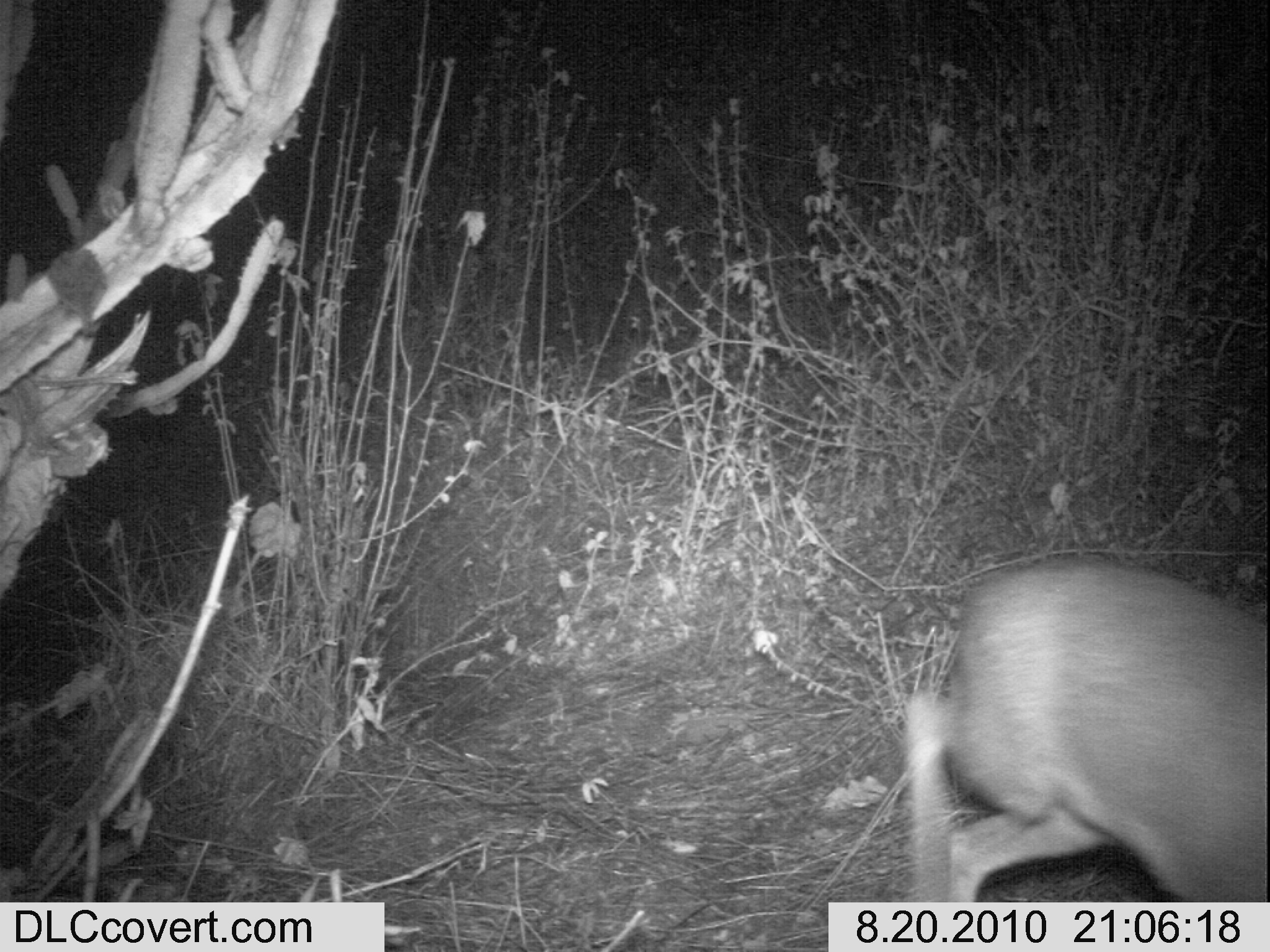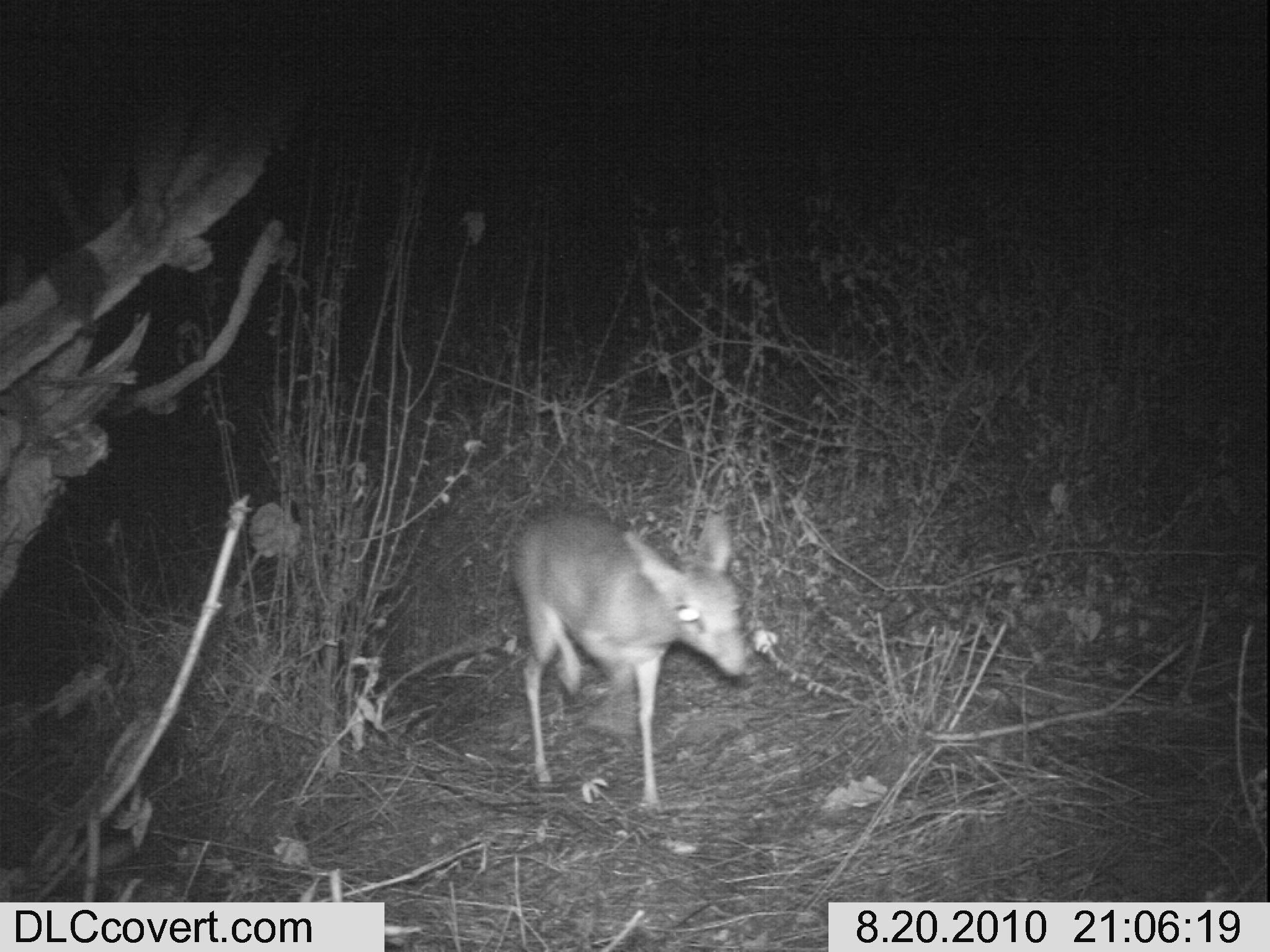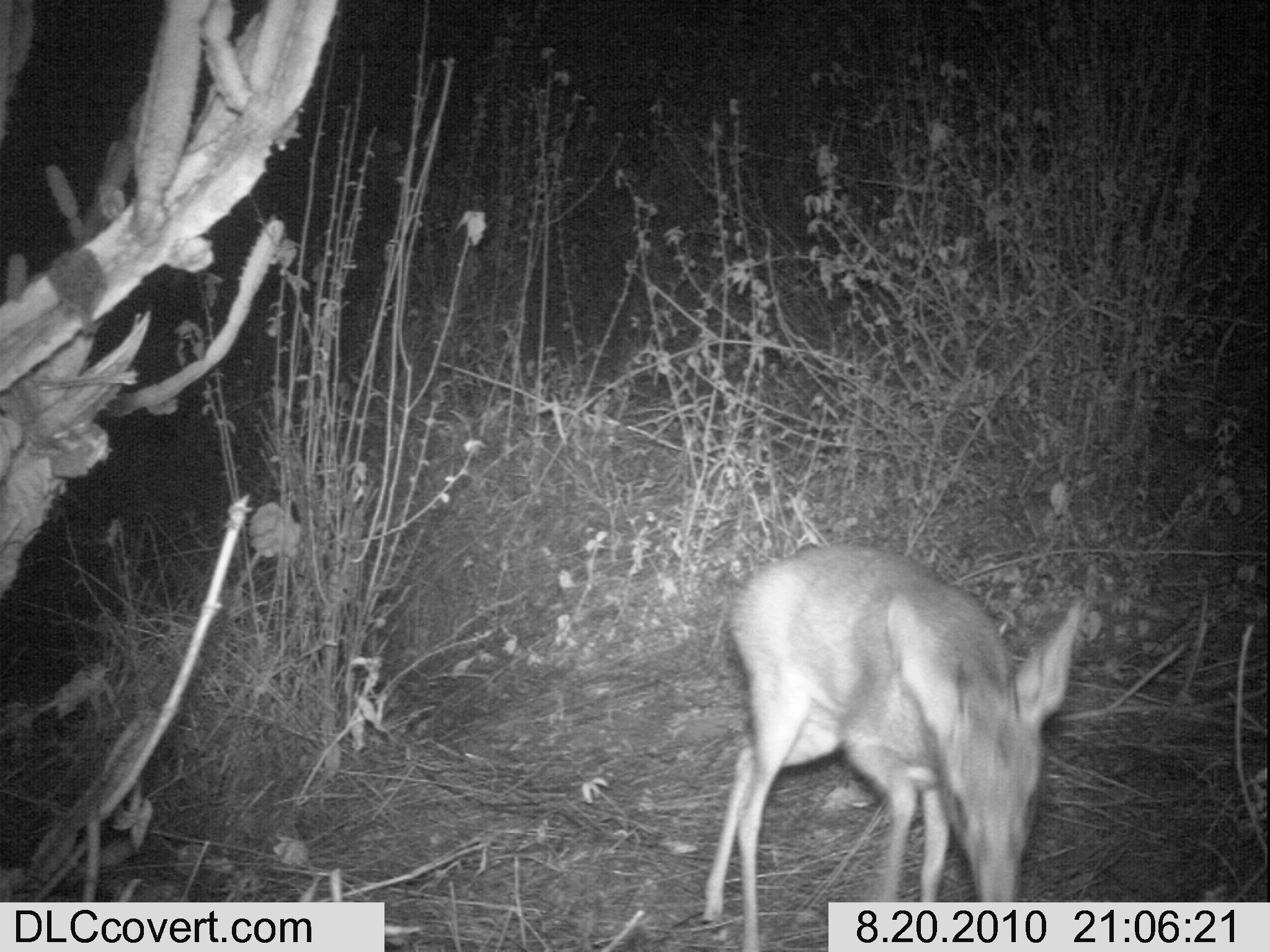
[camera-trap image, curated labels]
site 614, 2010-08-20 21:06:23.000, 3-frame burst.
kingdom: Animalia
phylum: Chordata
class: Mammalia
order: Artiodactyla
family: Bovidae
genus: Madoqua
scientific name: Madoqua guentheri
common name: günther's dik-dik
Madoqua guentheri (günther's dik-dik), count 1.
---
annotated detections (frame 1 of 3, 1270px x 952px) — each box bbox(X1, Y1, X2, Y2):
madoqua guentheri: bbox(901, 553, 1266, 899)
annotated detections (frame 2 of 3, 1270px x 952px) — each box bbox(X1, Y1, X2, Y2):
madoqua guentheri: bbox(506, 499, 749, 808)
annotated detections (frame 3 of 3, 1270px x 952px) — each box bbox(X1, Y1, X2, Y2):
madoqua guentheri: bbox(698, 541, 1083, 951)